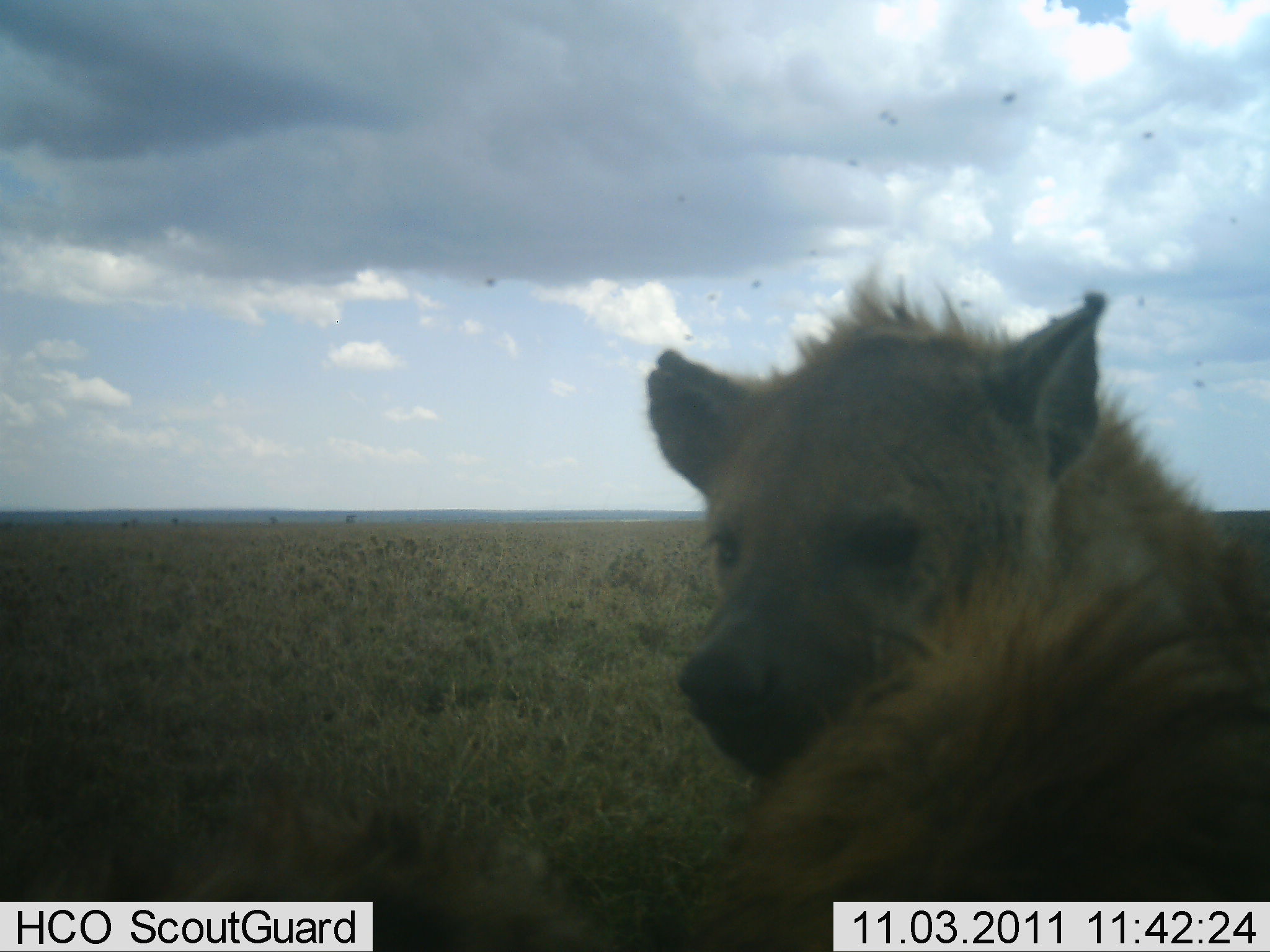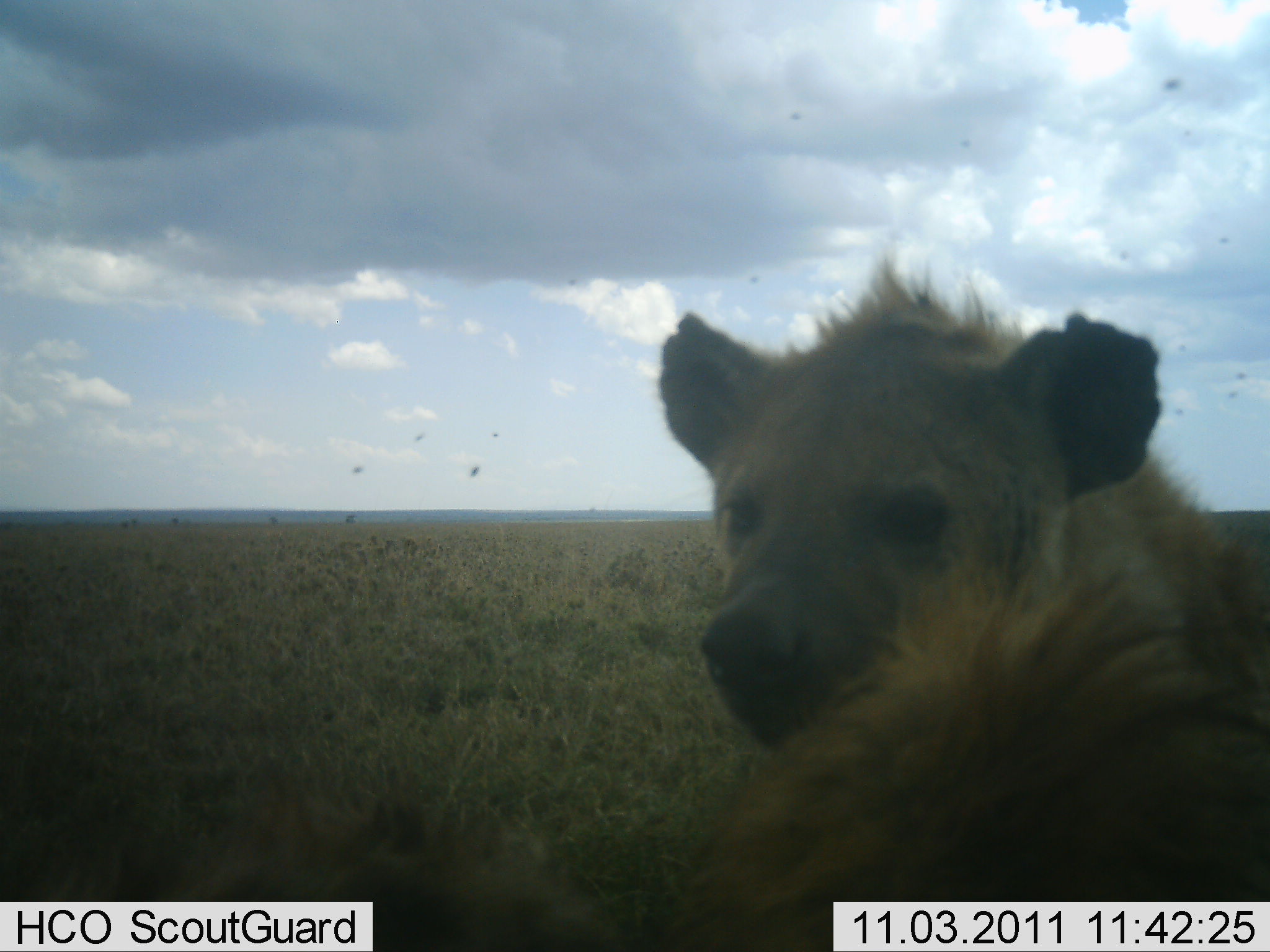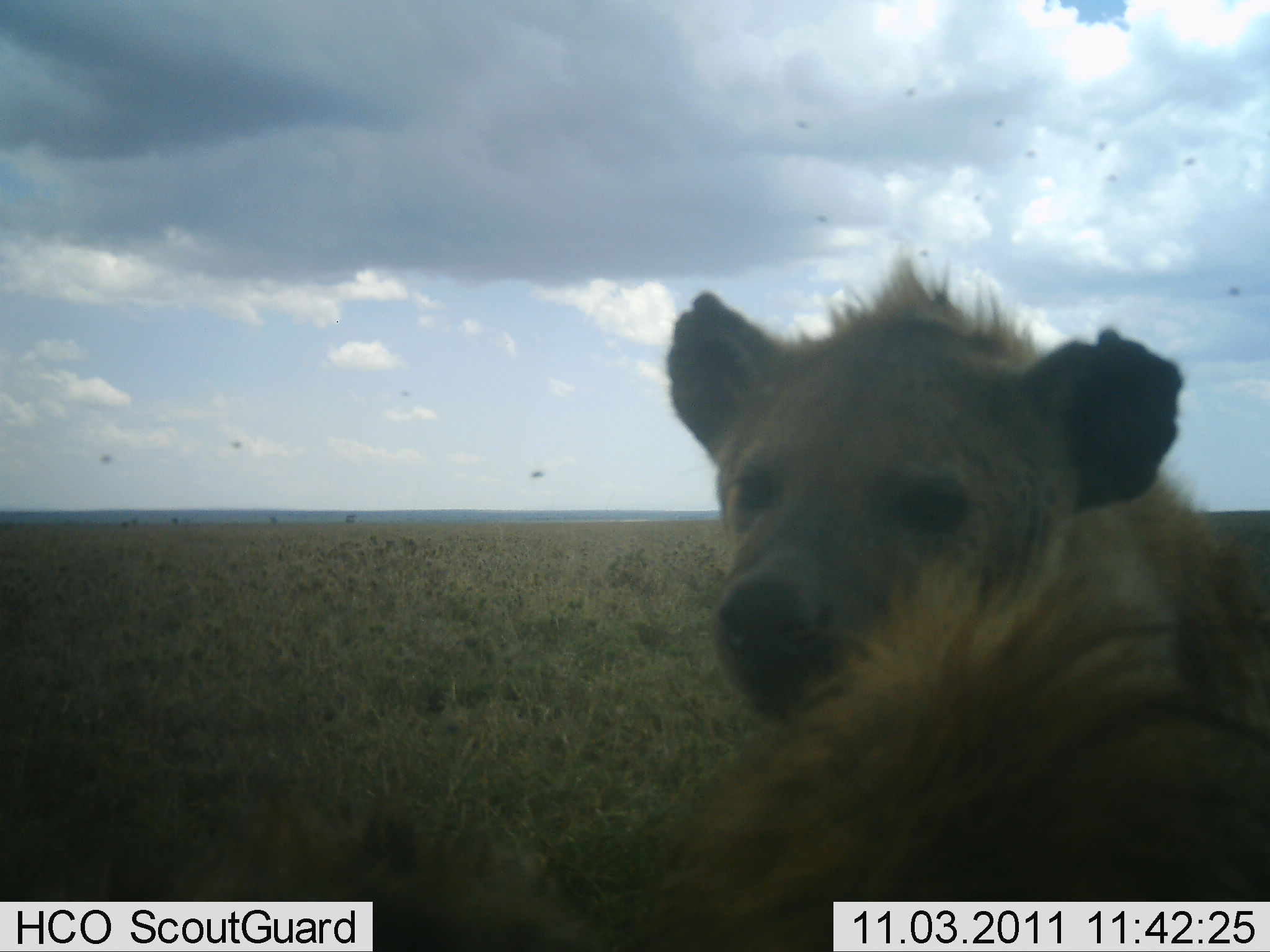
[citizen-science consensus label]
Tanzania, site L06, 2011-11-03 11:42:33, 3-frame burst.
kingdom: Animalia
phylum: Chordata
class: Mammalia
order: Carnivora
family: Hyaenidae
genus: Crocuta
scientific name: Crocuta crocuta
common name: spotted hyena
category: hyenaspotted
Hyenaspotted (spotted hyena) (Crocuta crocuta), count 1. Behavior (volunteer vote fractions): standing 38%, resting 69%, moving 0%, interacting 0%. Young present (vote fraction): 0%. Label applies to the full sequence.